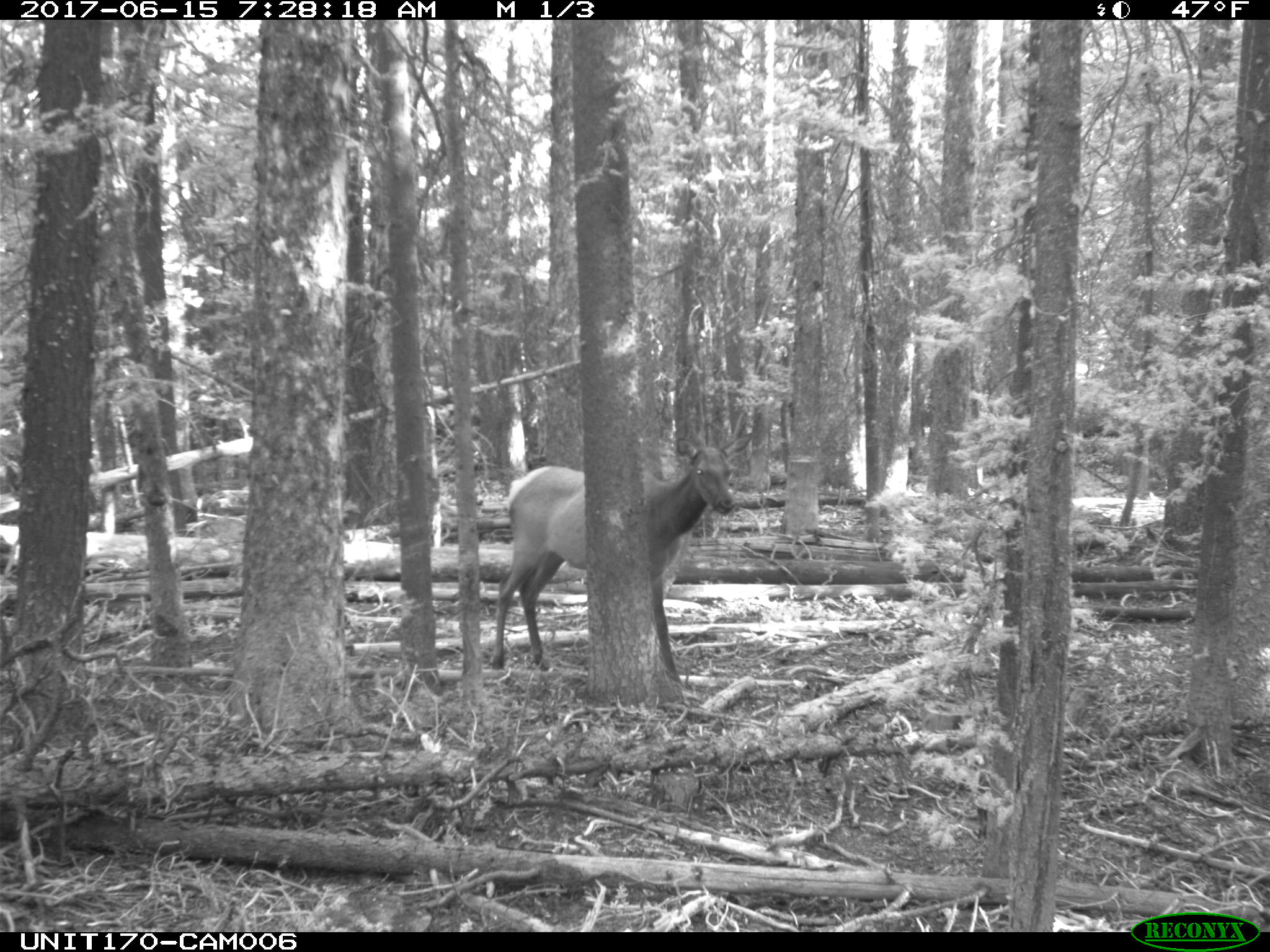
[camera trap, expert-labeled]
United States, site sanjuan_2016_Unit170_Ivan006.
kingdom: Animalia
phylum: Chordata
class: Mammalia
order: Artiodactyla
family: Cervidae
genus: Cervus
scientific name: Cervus elaphus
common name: red deer